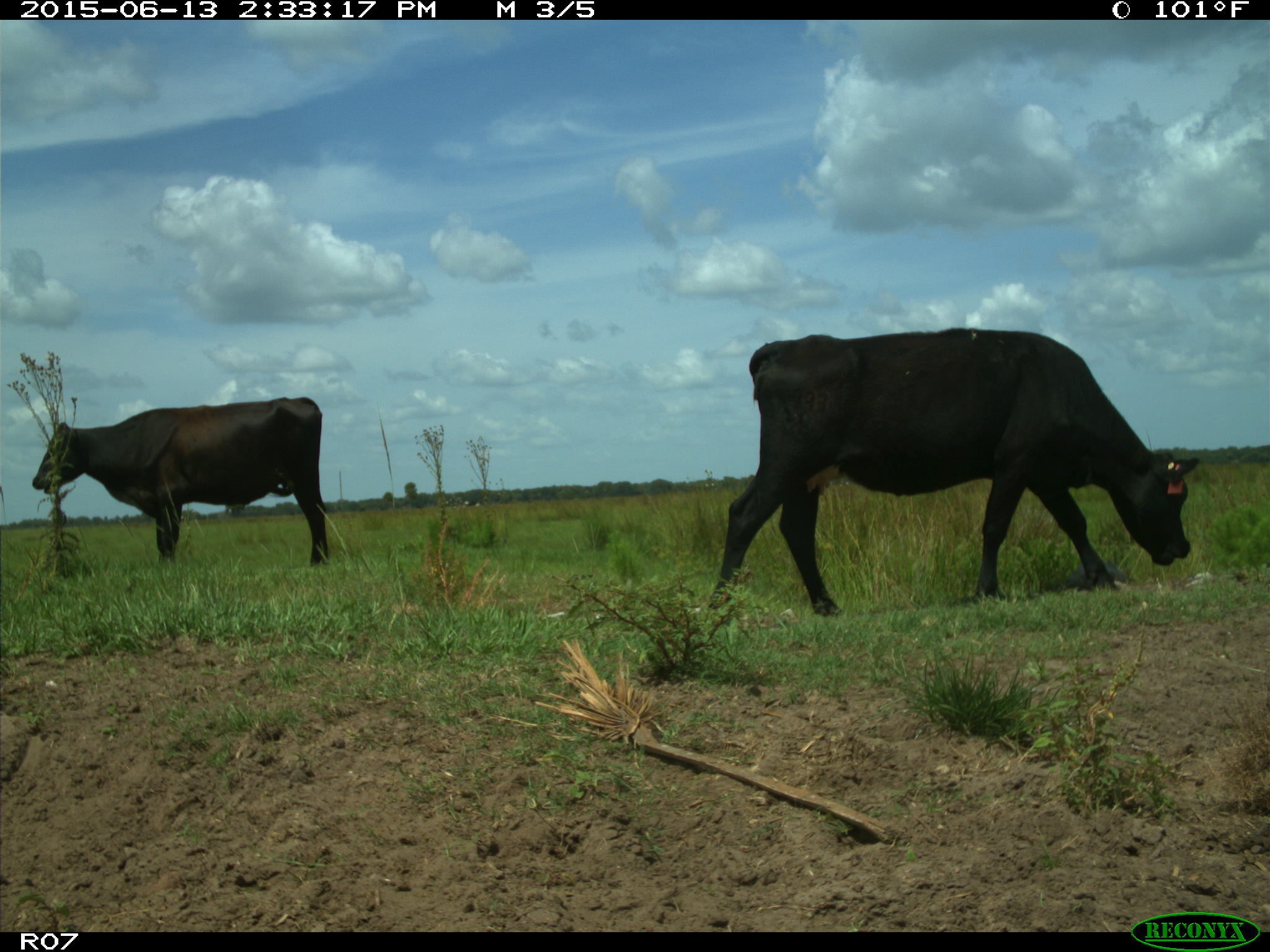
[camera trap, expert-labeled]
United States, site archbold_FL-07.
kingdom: Animalia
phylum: Chordata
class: Mammalia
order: Artiodactyla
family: Bovidae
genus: Bos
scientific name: Bos taurus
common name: domestic cow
Bos taurus (domestic cow).